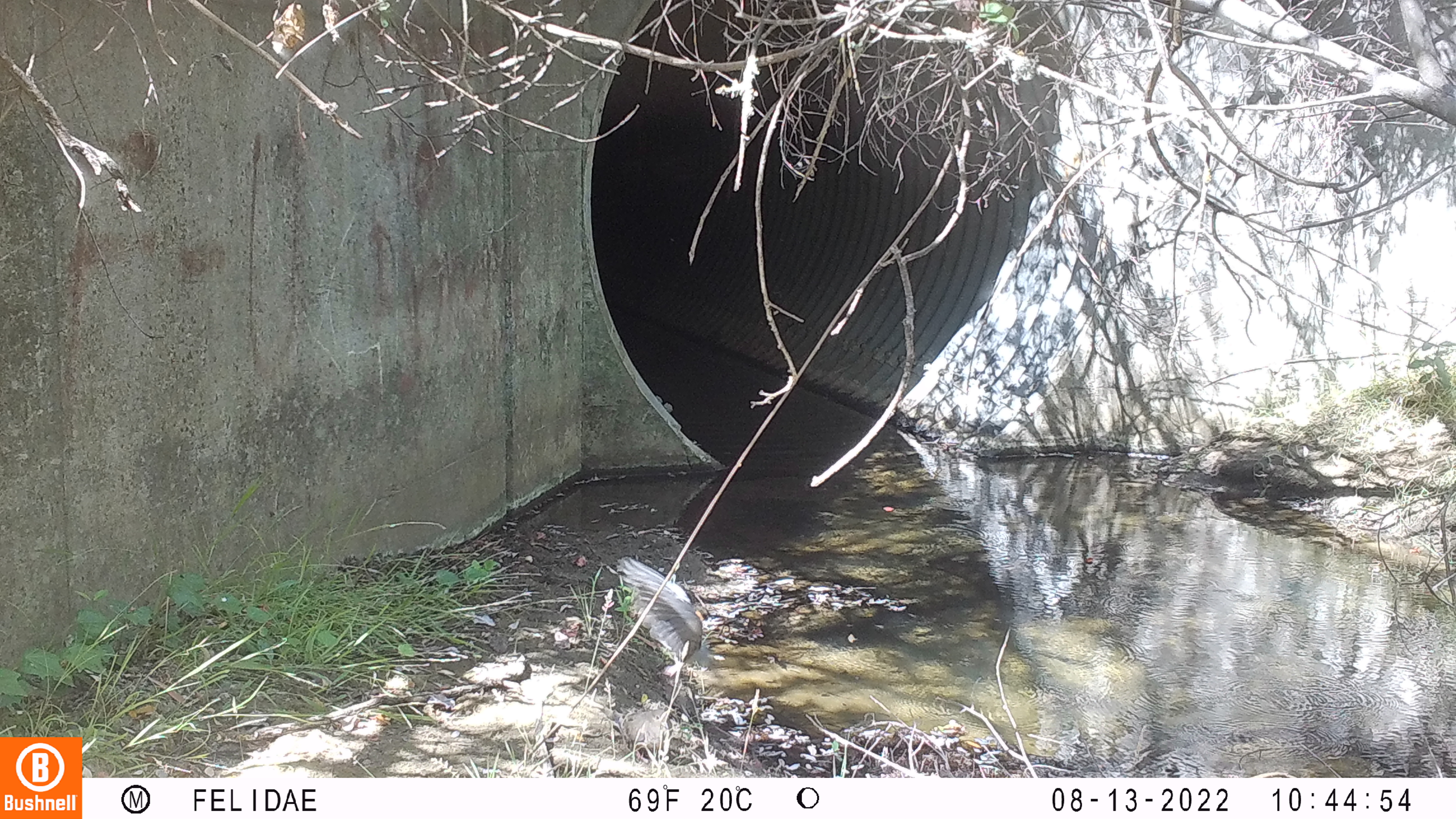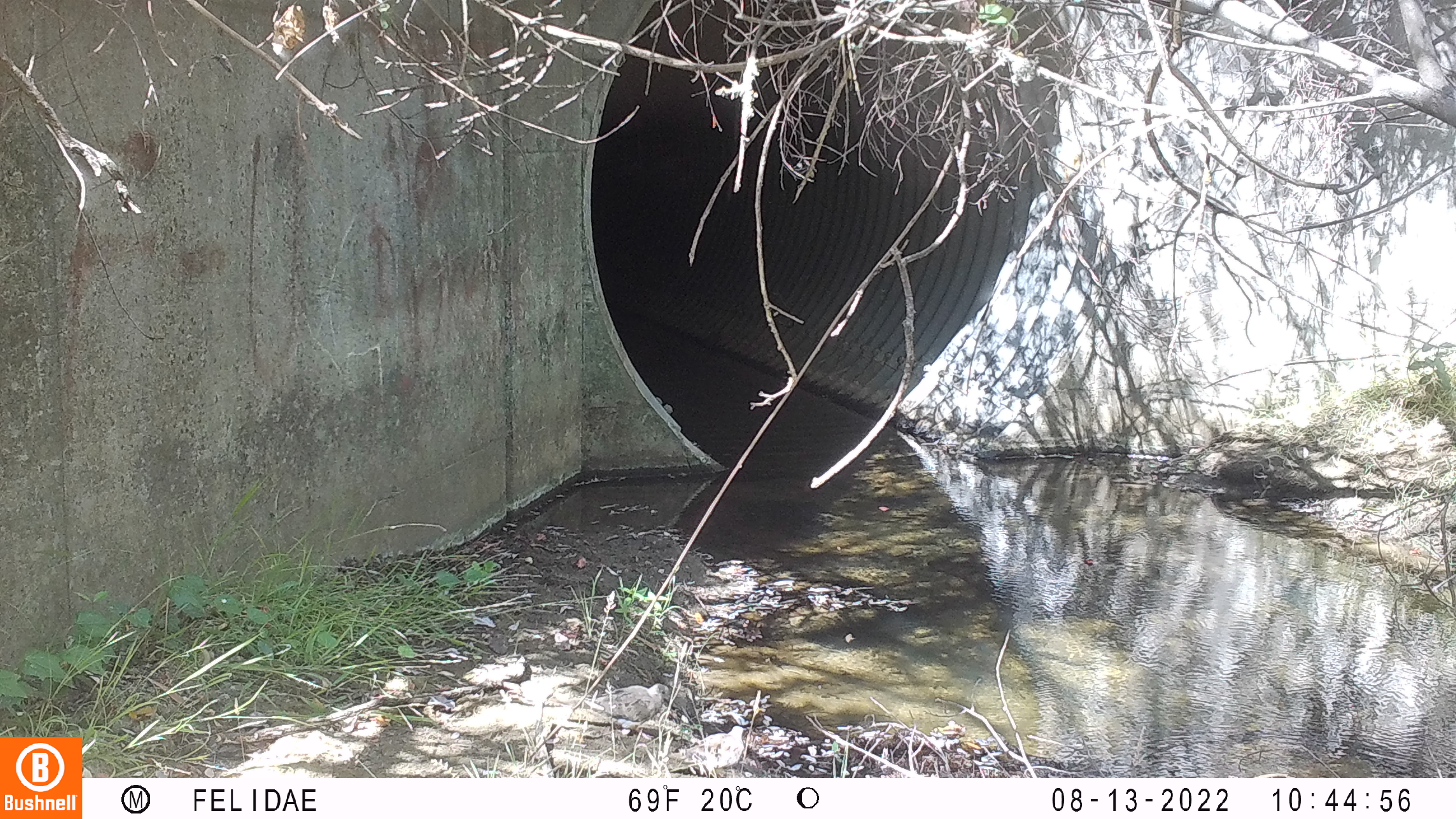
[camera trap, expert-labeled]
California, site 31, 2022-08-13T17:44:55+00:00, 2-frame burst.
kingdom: Animalia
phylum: Chordata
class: Aves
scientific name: Aves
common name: bird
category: unknown bird